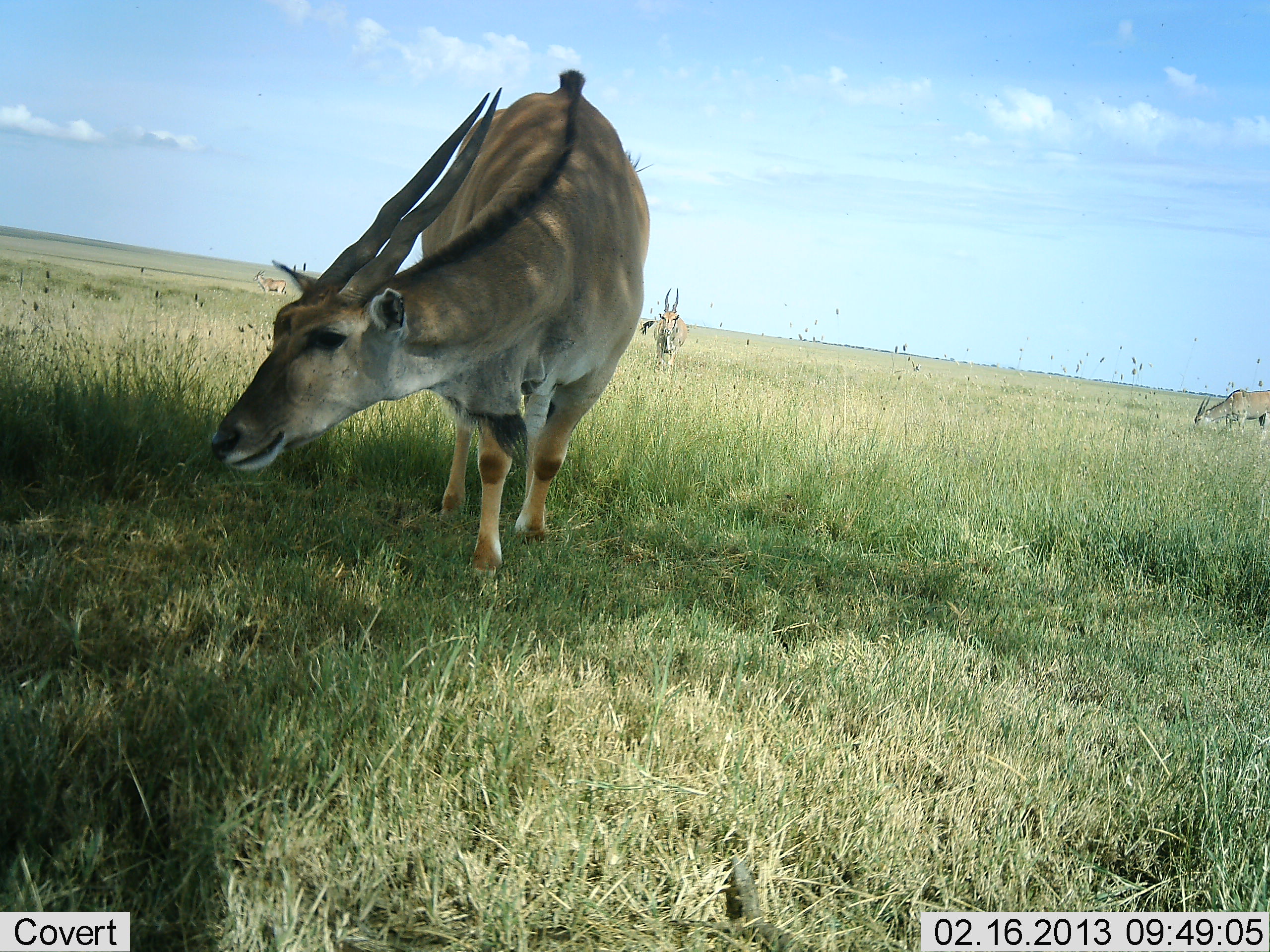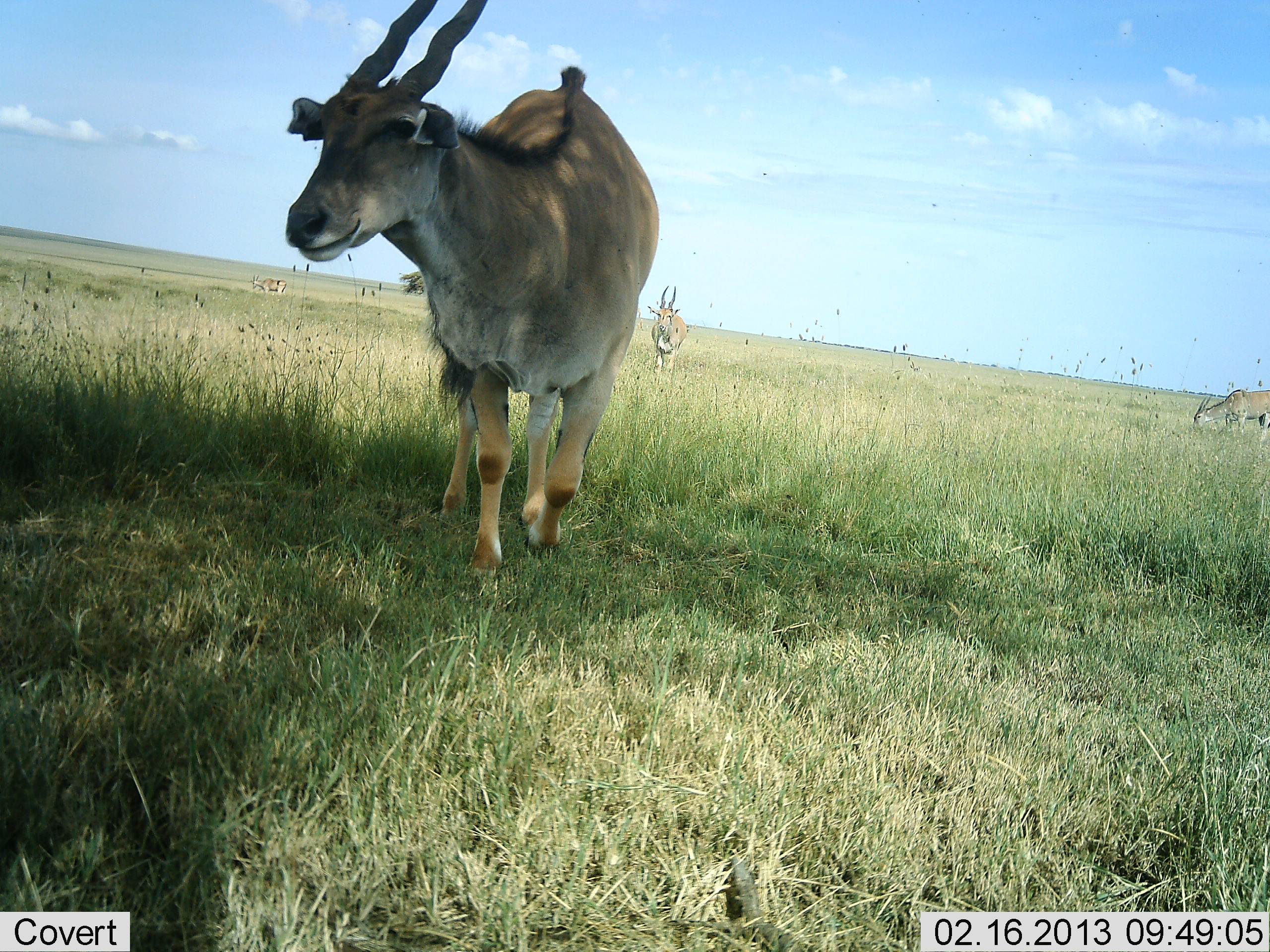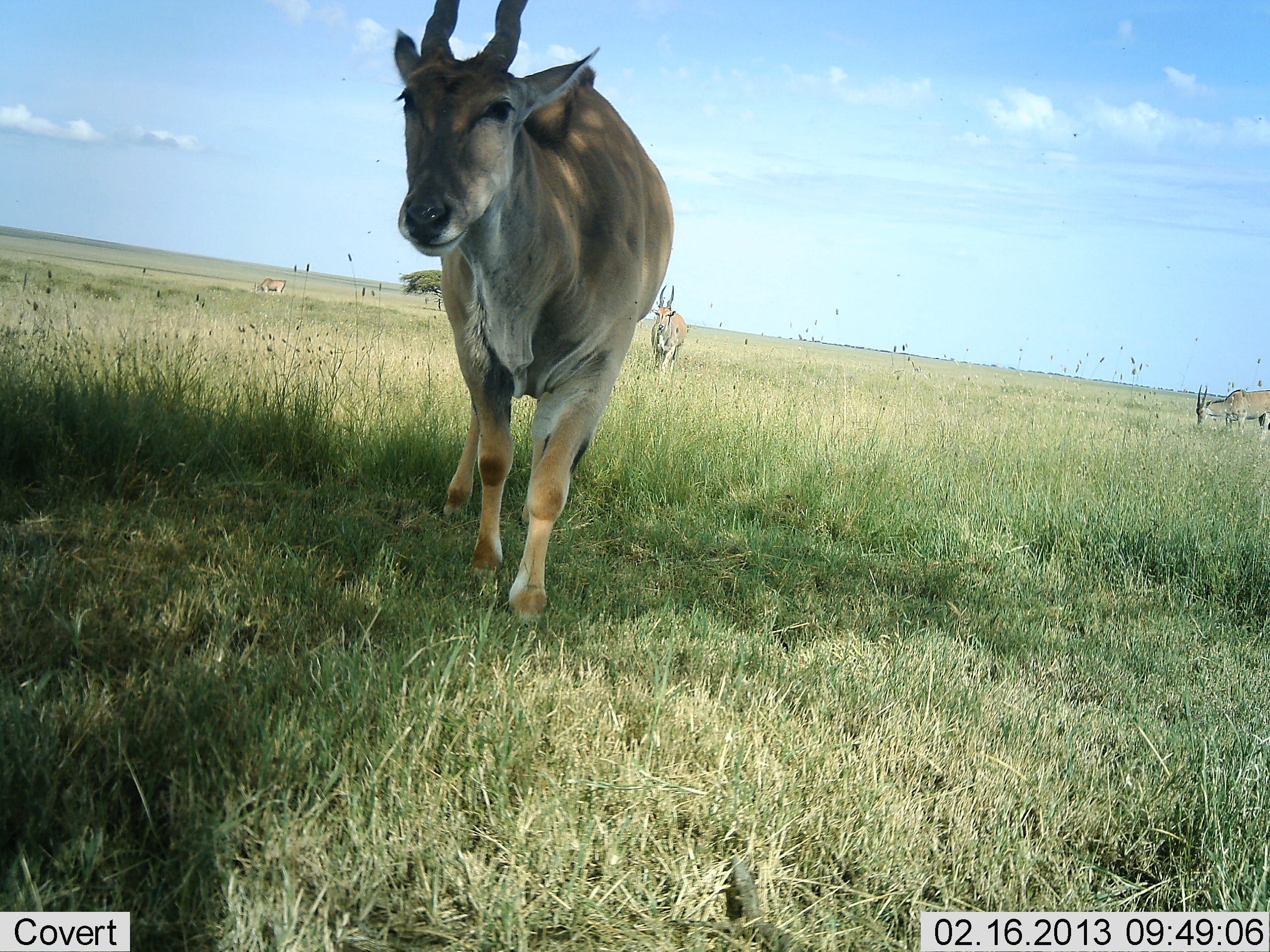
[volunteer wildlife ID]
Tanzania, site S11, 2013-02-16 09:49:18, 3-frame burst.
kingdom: Animalia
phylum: Chordata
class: Mammalia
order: Artiodactyla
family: Bovidae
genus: Tragelaphus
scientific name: Tragelaphus oryx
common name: eland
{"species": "eland (Tragelaphus oryx)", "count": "4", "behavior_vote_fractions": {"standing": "74%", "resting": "0%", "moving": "42%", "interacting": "0%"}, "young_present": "0%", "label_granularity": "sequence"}